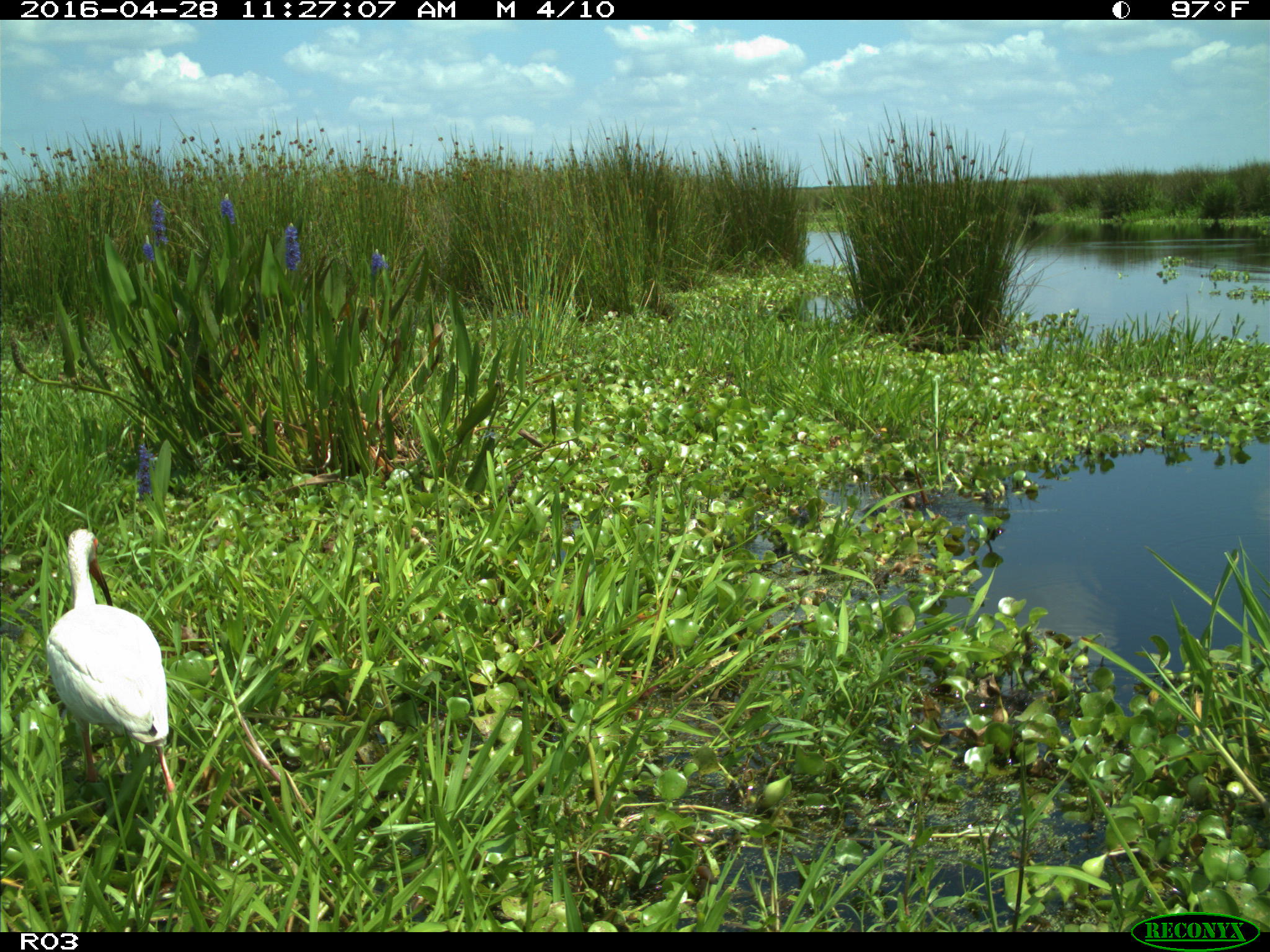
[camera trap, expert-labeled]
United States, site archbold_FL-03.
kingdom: Animalia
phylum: Chordata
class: Aves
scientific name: Aves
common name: birds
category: unidentified bird